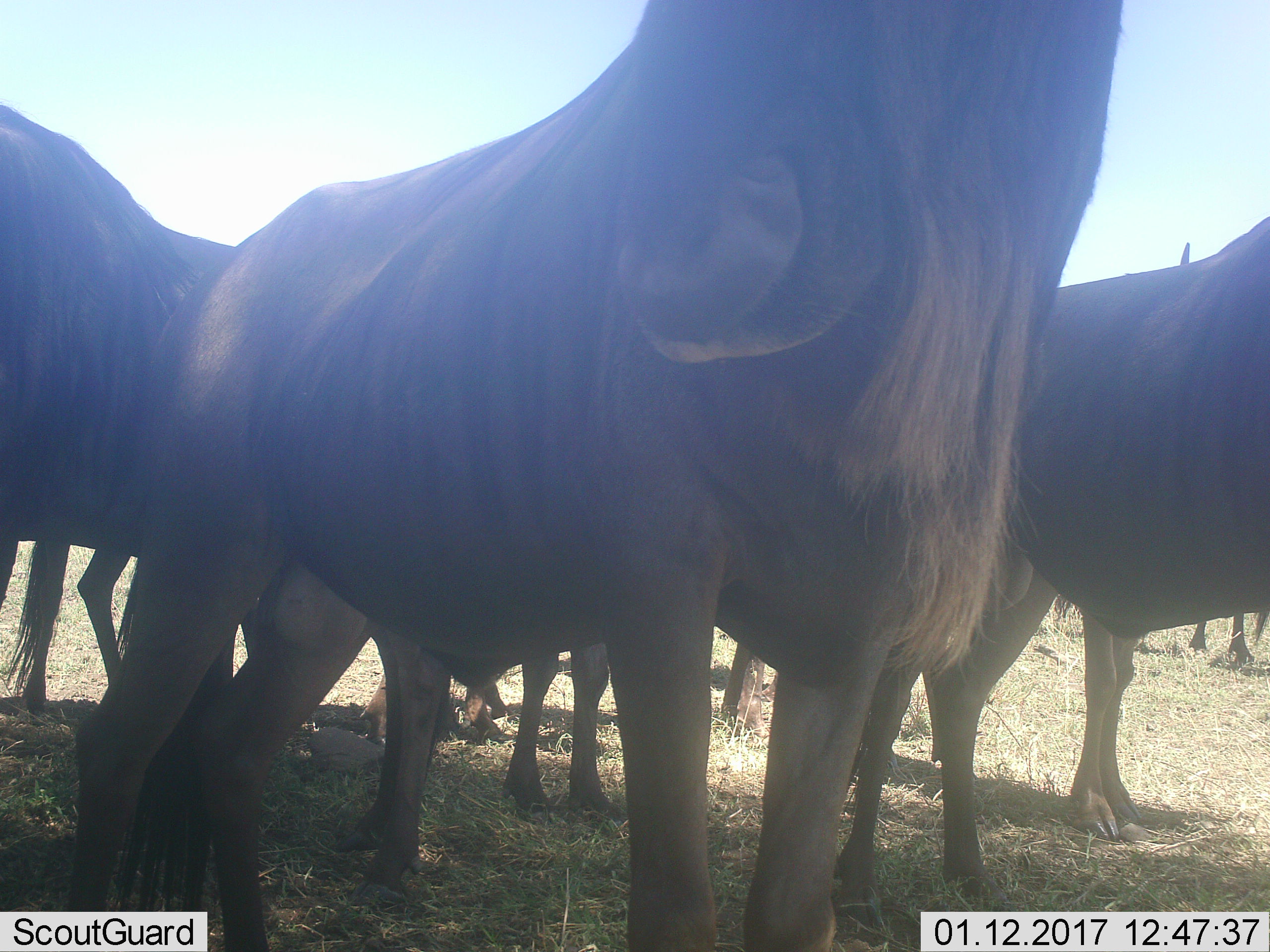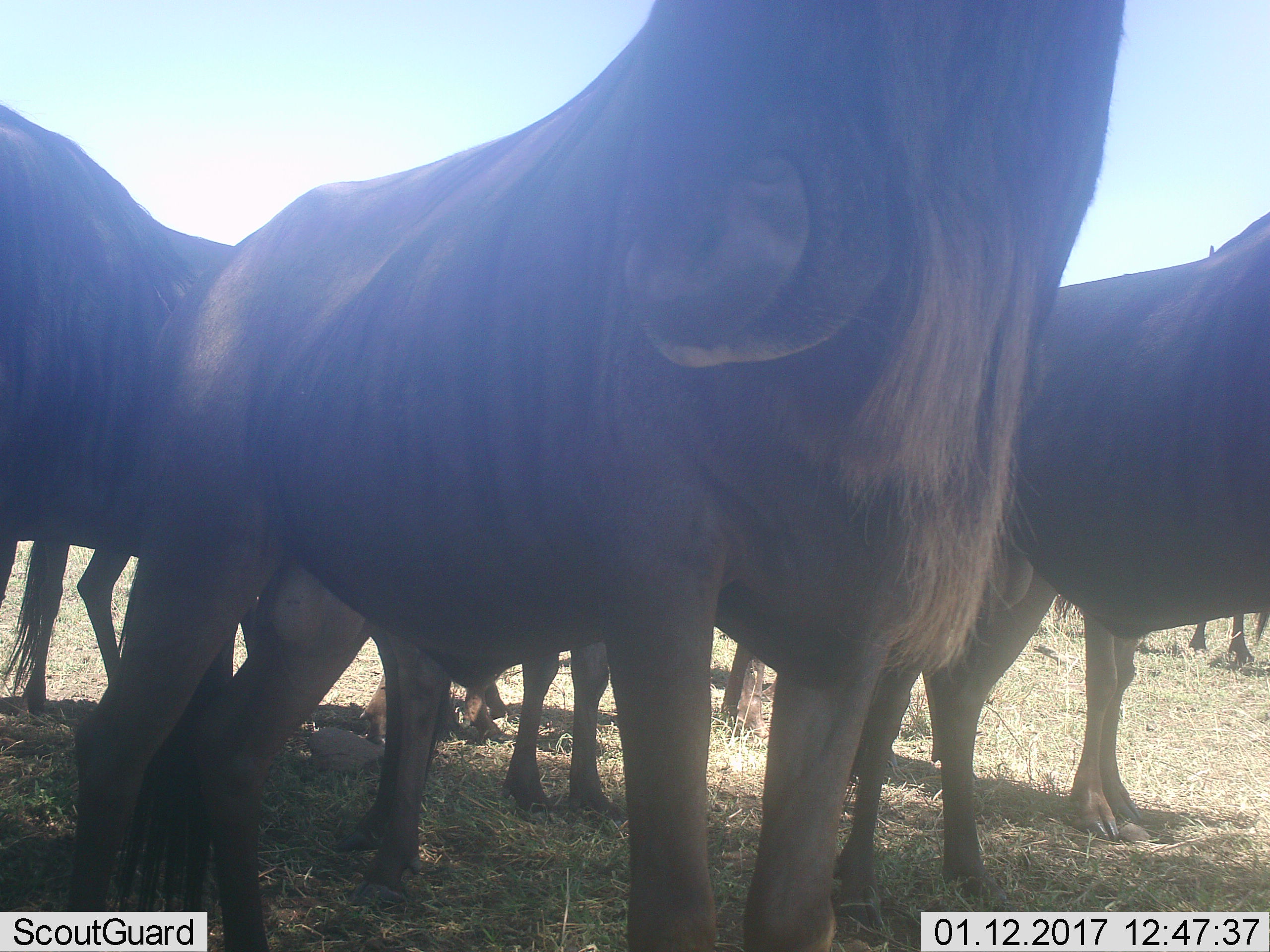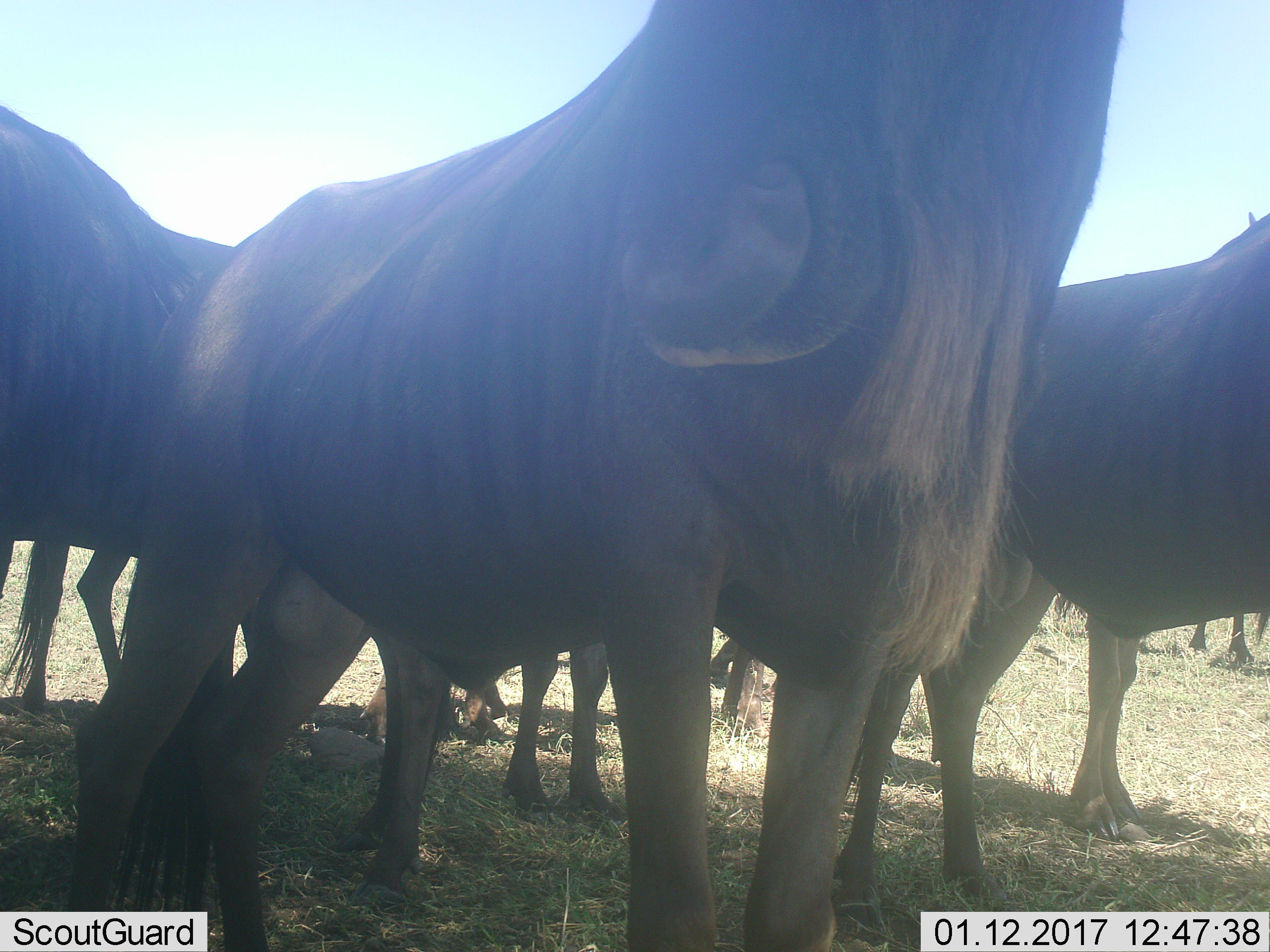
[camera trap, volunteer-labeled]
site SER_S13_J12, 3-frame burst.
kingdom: Animalia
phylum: Chordata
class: Mammalia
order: Artiodactyla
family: Bovidae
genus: Connochaetes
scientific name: Connochaetes taurinus taurinus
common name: blue wildebeest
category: wildebeestblue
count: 5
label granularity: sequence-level